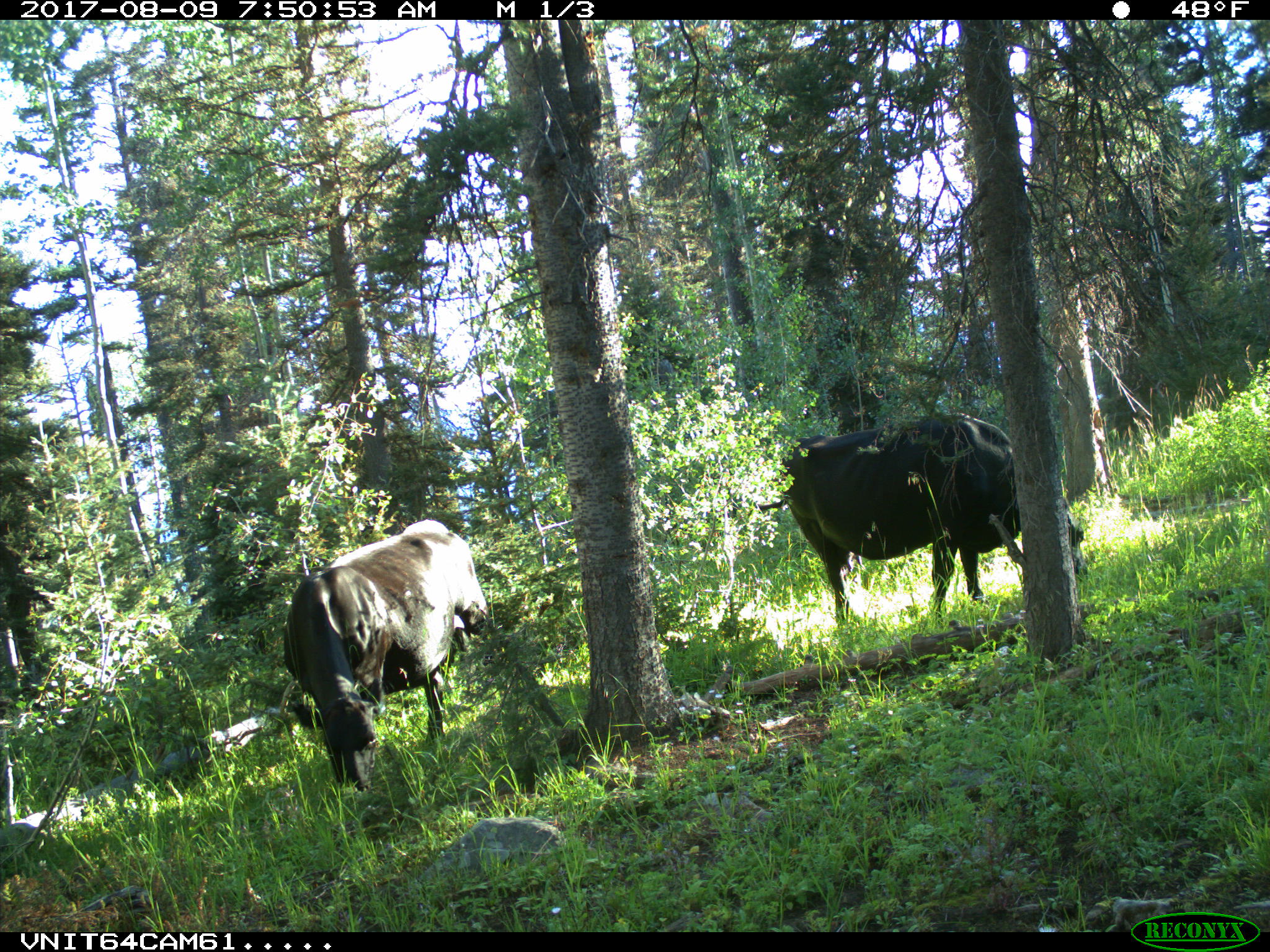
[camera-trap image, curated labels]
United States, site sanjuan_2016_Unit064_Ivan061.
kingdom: Animalia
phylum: Chordata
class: Mammalia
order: Artiodactyla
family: Bovidae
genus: Bos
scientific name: Bos taurus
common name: domestic cow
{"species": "Bos taurus (domestic cow)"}